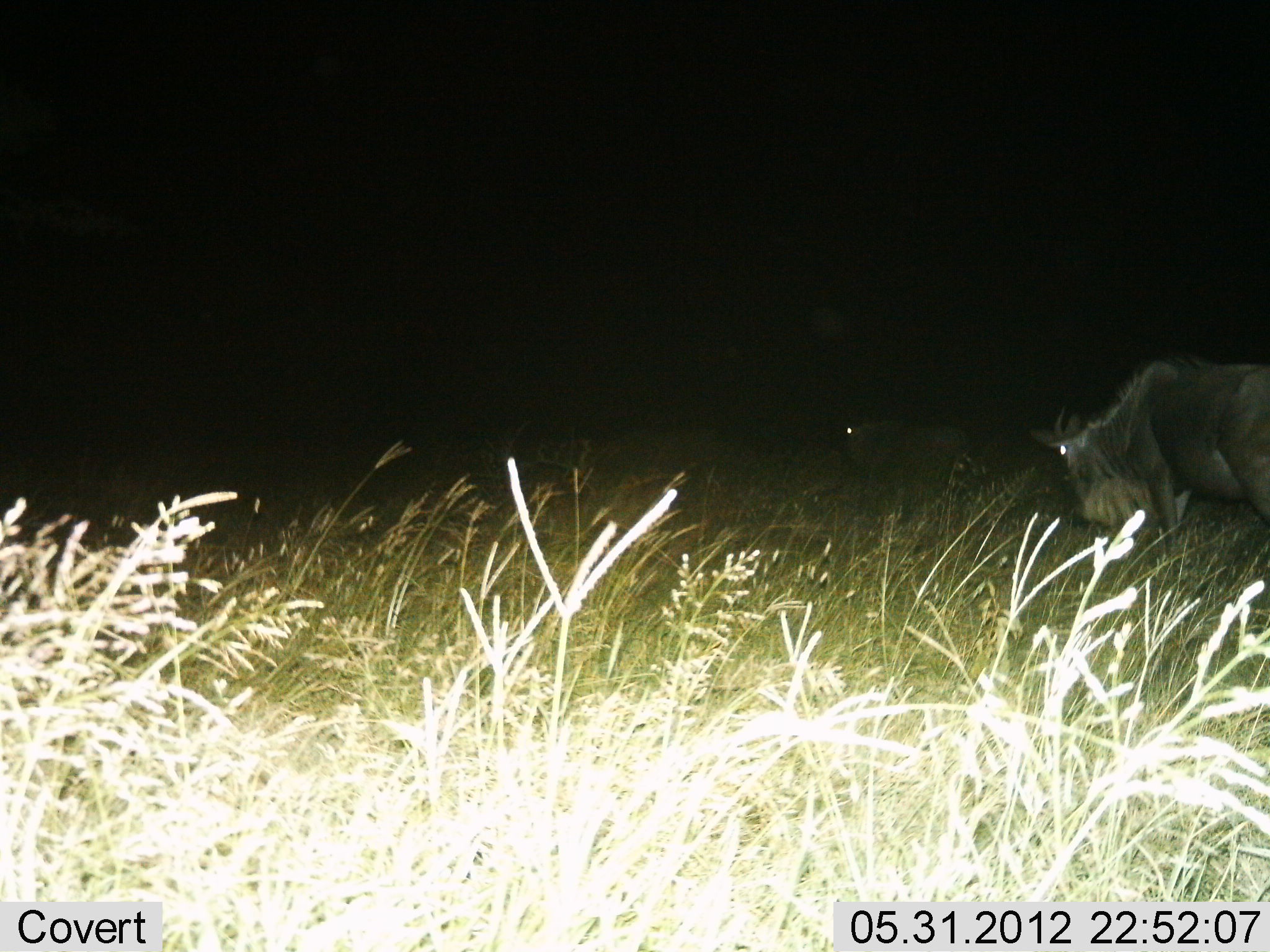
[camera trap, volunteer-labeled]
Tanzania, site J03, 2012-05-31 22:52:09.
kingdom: Animalia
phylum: Chordata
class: Mammalia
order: Artiodactyla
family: Bovidae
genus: Connochaetes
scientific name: Connochaetes taurinus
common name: blue wildebeest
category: wildebeest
Wildebeest (blue wildebeest) (Connochaetes taurinus), count 2. Behavior (volunteer vote fractions): standing 50%, resting 0%, moving 40%, interacting 0%. Young present (vote fraction): 0%. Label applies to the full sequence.